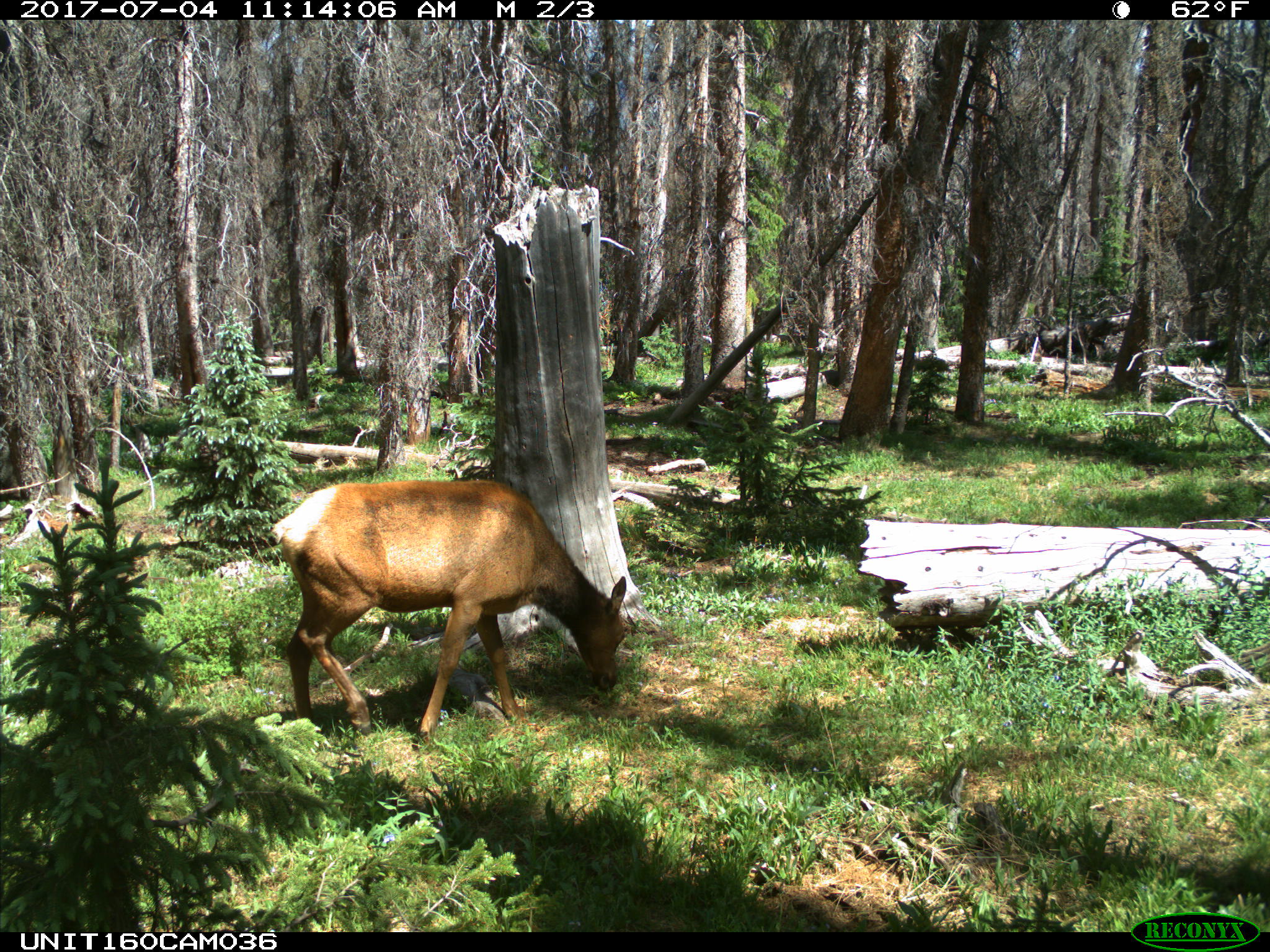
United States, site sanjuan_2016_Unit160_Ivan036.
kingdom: Animalia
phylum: Chordata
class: Mammalia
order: Artiodactyla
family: Cervidae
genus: Cervus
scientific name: Cervus elaphus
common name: red deer